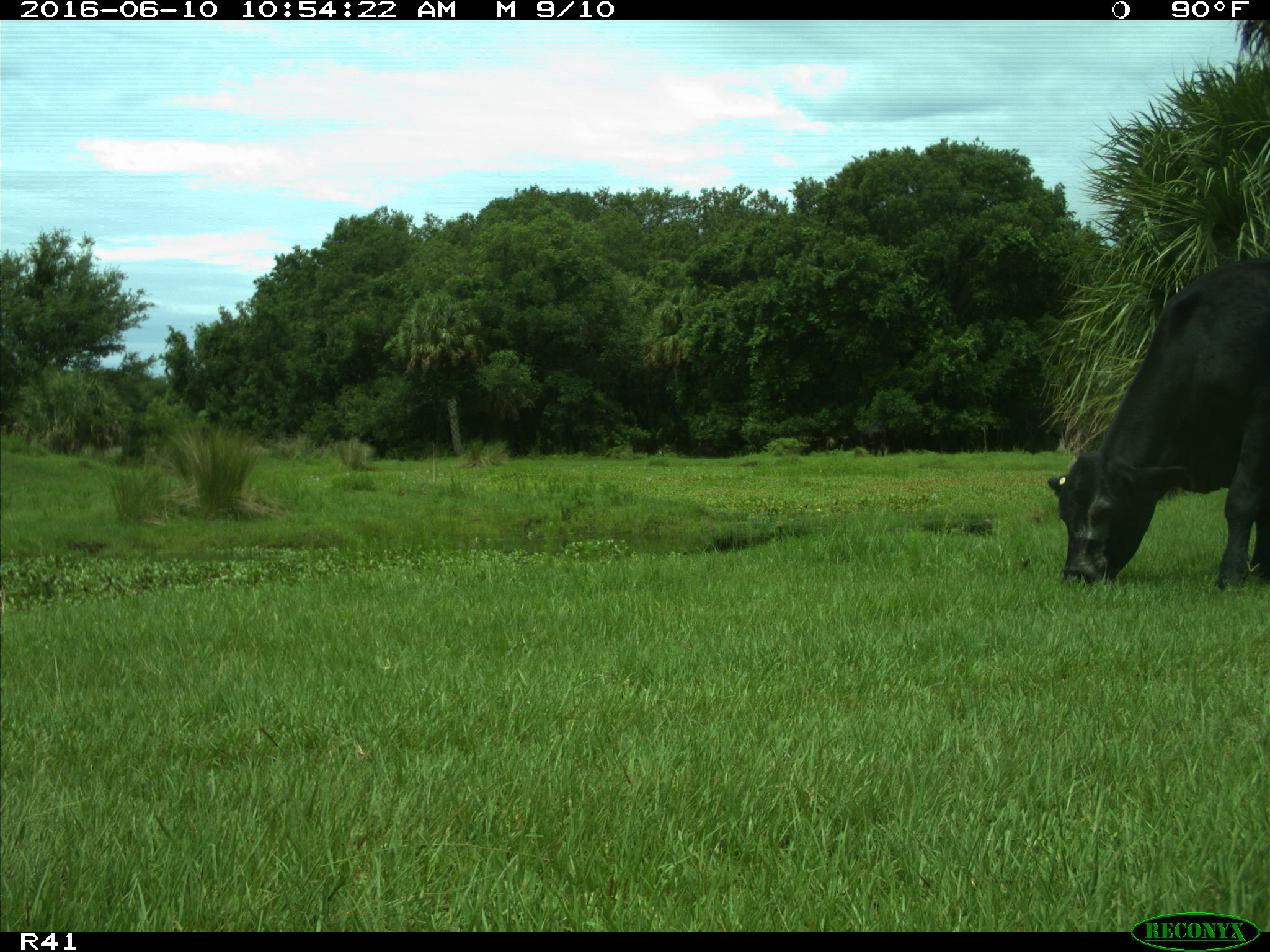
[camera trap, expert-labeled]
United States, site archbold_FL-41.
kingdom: Animalia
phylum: Chordata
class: Mammalia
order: Artiodactyla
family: Bovidae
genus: Bos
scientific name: Bos taurus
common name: domestic cow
Bos taurus (domestic cow).